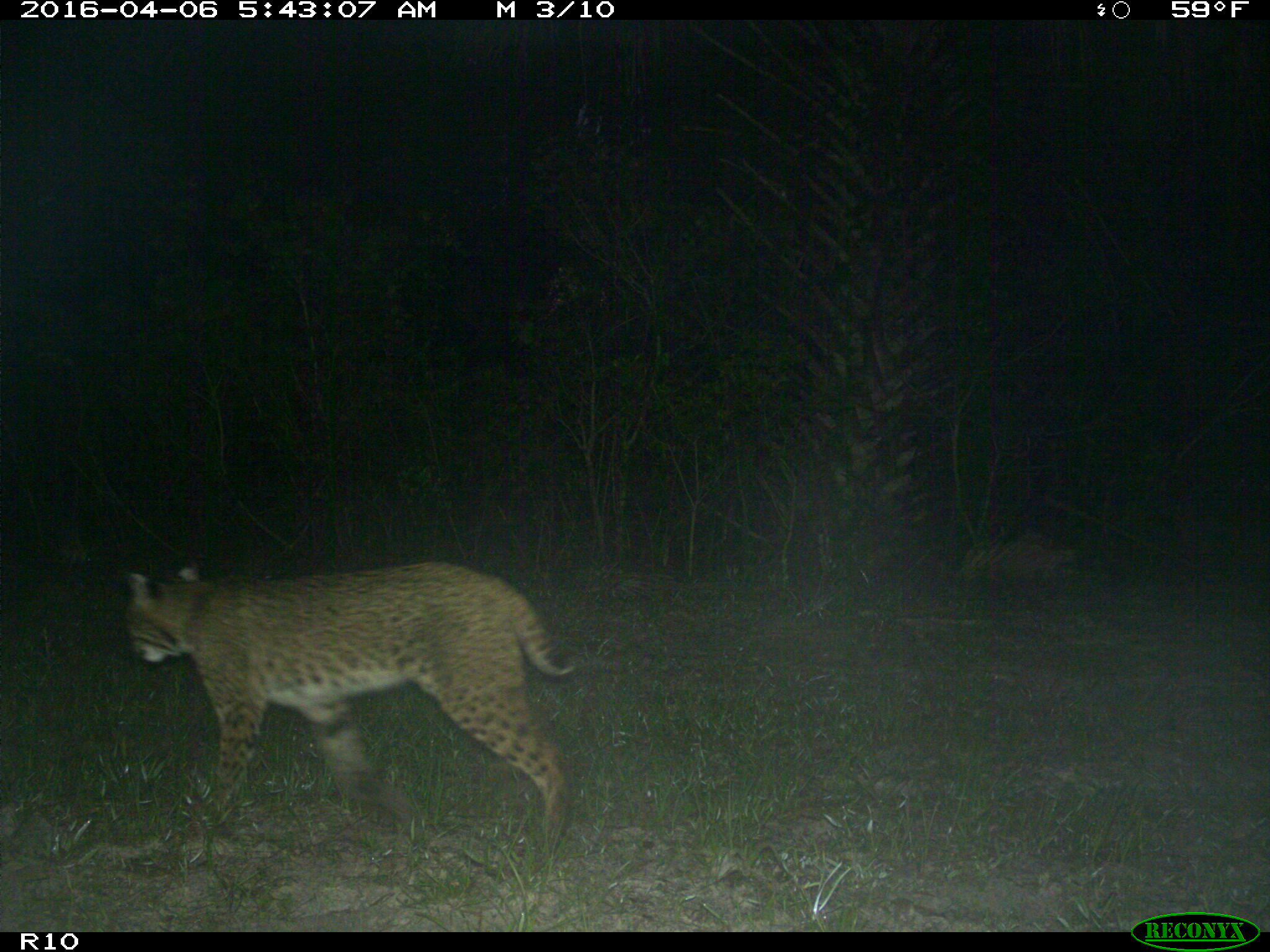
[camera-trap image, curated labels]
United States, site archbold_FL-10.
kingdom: Animalia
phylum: Chordata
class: Mammalia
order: Carnivora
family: Felidae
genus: Lynx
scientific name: Lynx rufus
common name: bobcat